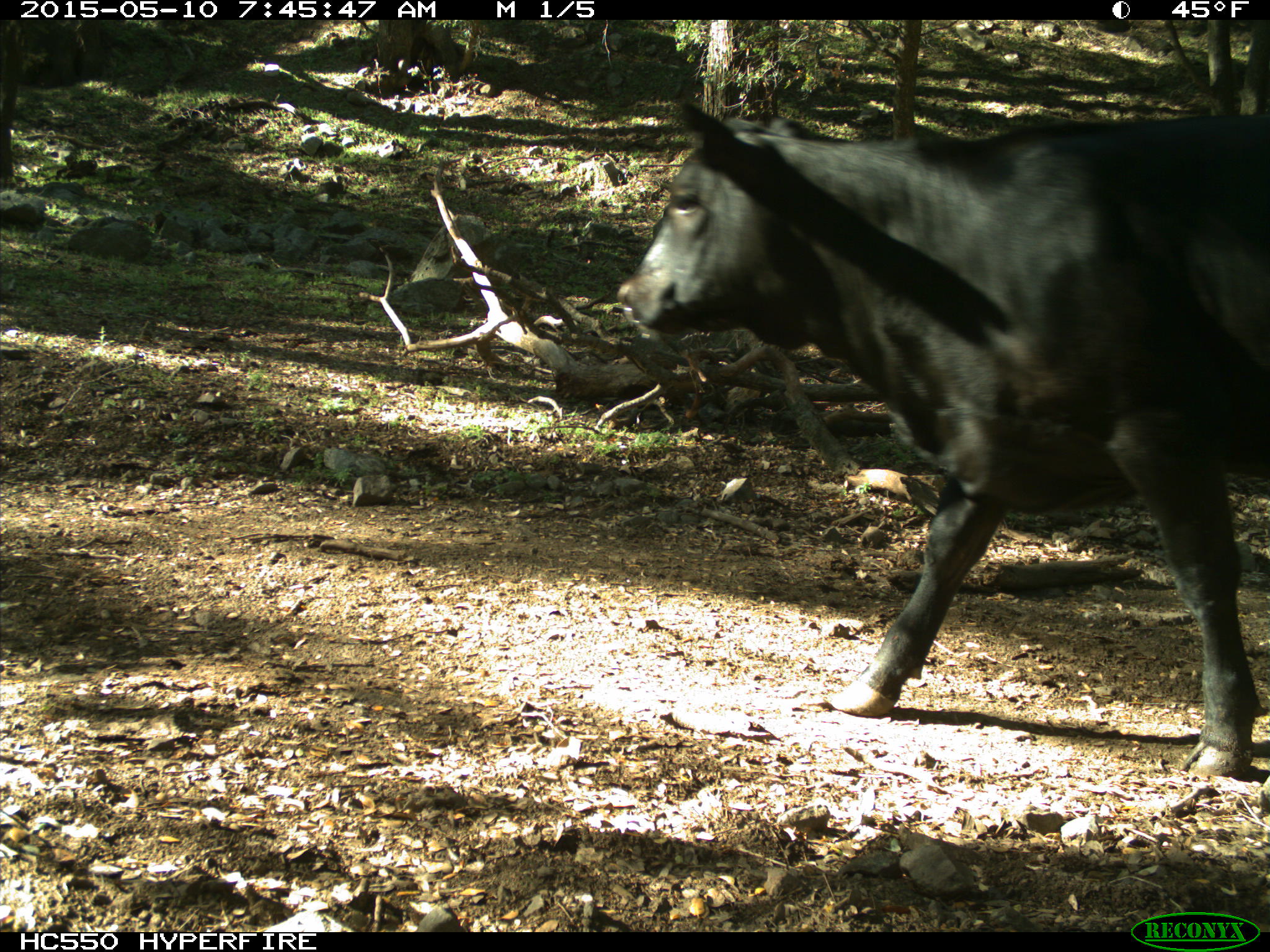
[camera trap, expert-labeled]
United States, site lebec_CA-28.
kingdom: Animalia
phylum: Chordata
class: Mammalia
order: Artiodactyla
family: Bovidae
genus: Bos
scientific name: Bos taurus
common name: domestic cow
Bos taurus (domestic cow).